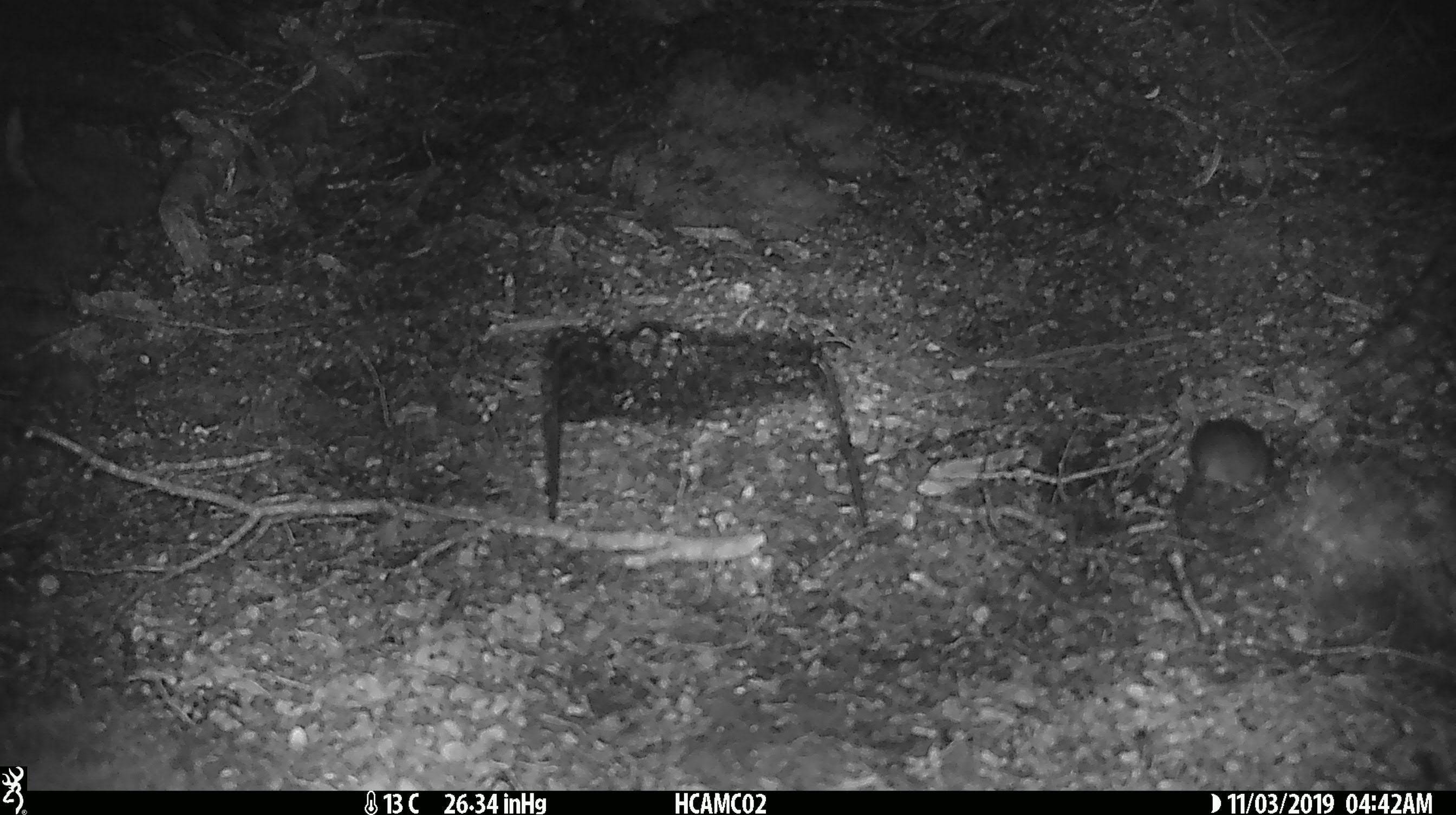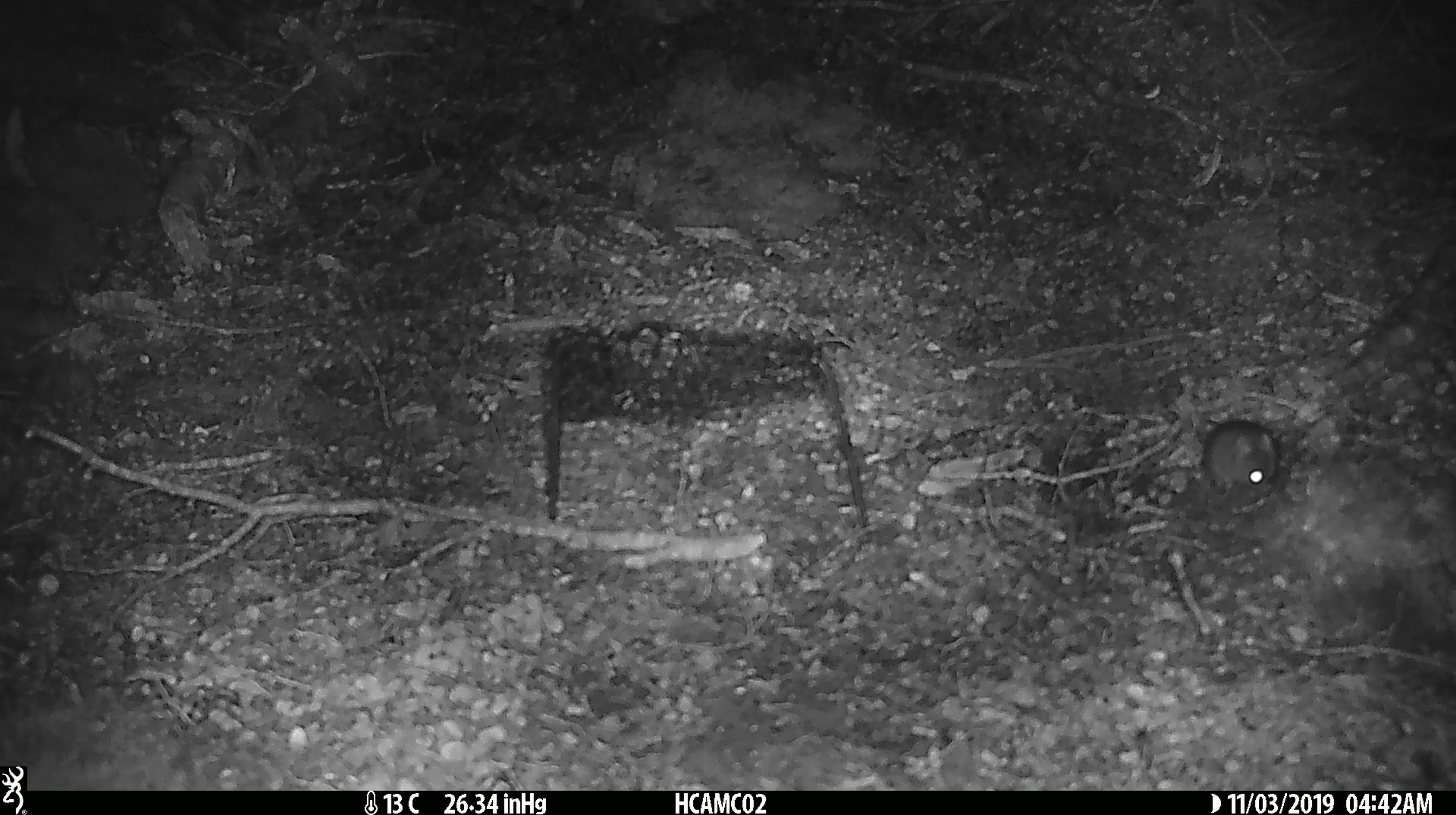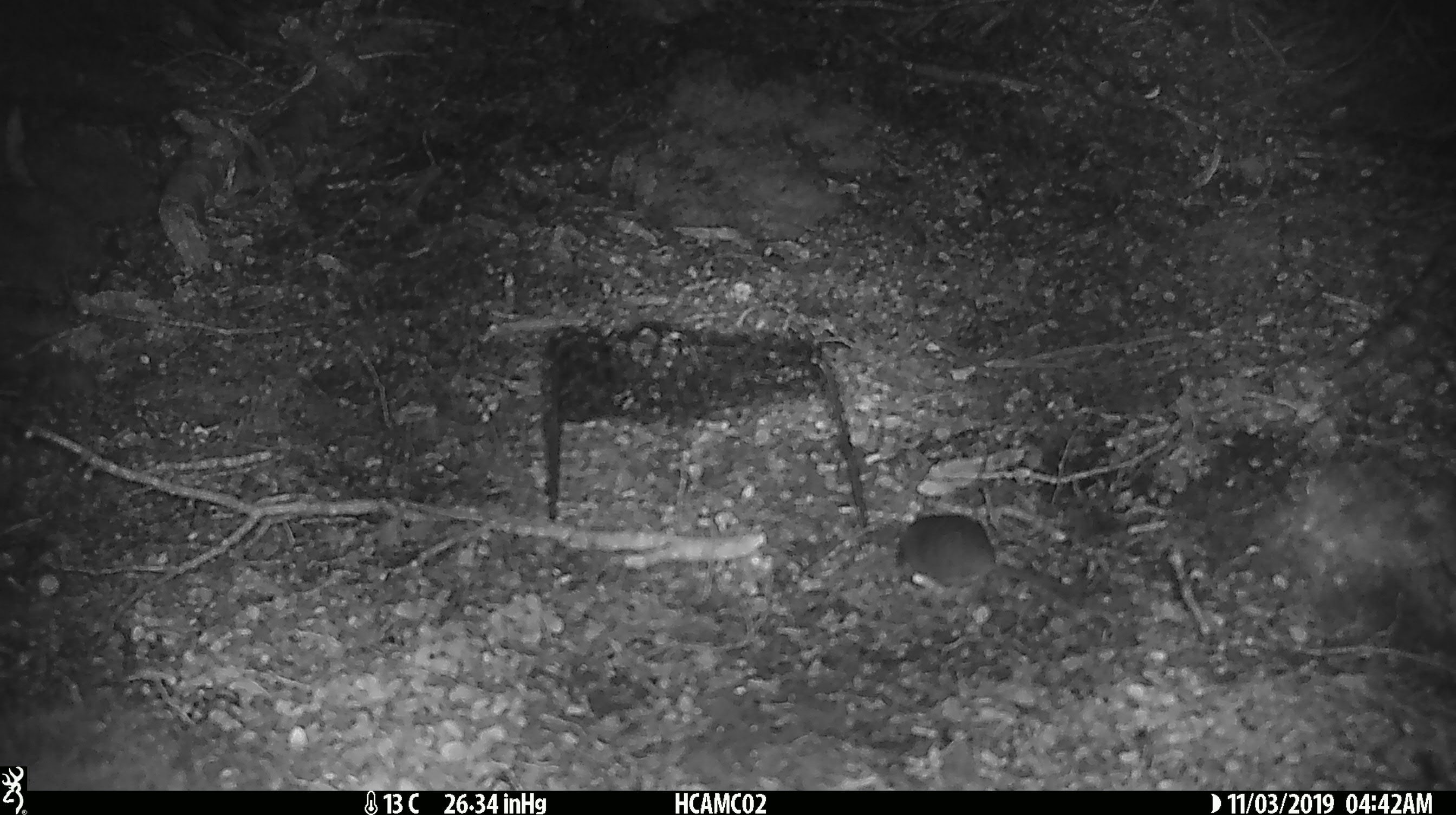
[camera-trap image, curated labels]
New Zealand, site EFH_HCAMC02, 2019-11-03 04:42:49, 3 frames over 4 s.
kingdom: Animalia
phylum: Chordata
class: Mammalia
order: Rodentia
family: Muridae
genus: Mus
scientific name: Mus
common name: mouse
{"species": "mouse (Mus)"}